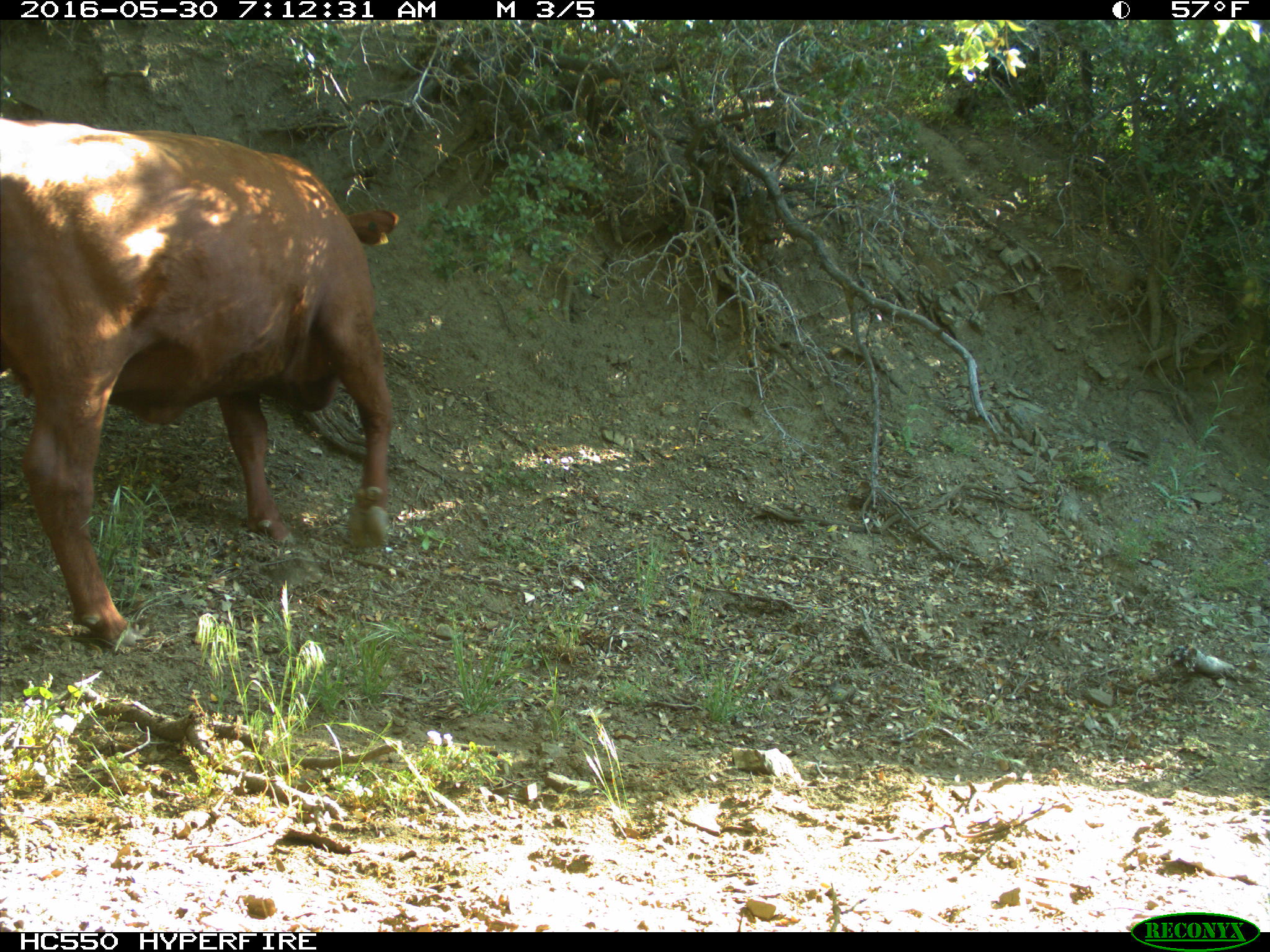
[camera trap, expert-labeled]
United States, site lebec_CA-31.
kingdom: Animalia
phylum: Chordata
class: Mammalia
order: Artiodactyla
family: Bovidae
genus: Bos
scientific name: Bos taurus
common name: domestic cow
Bos taurus (domestic cow).